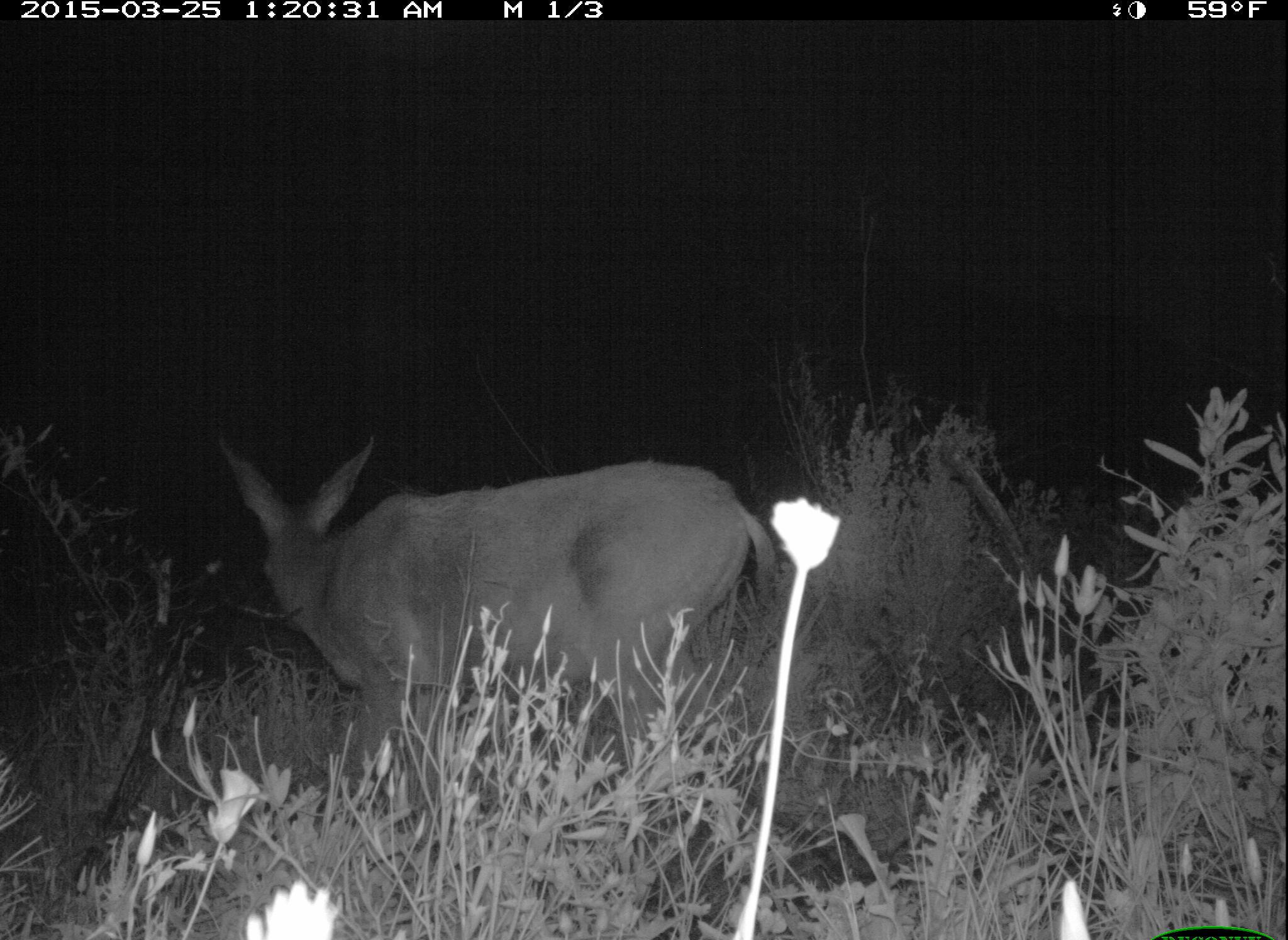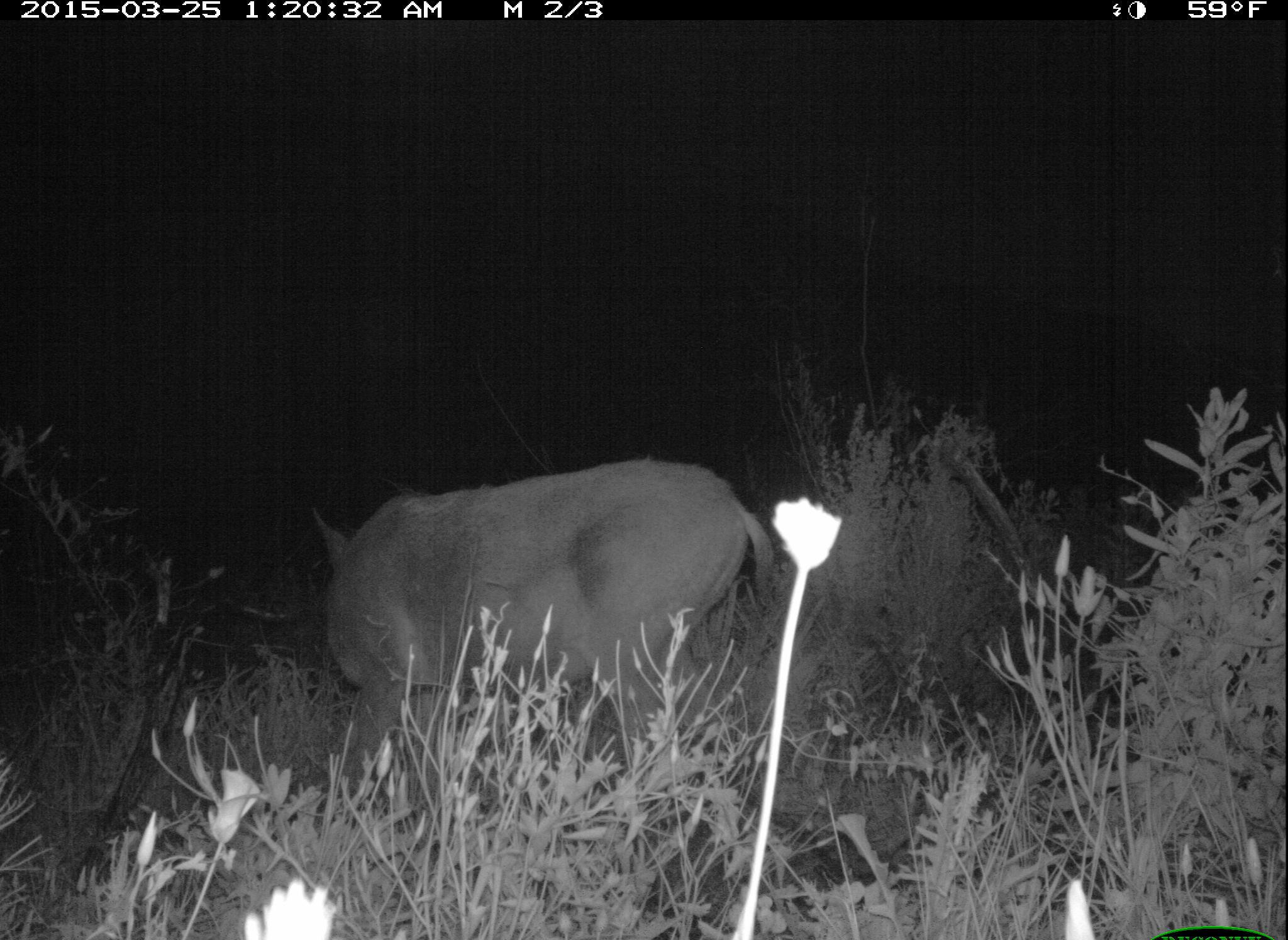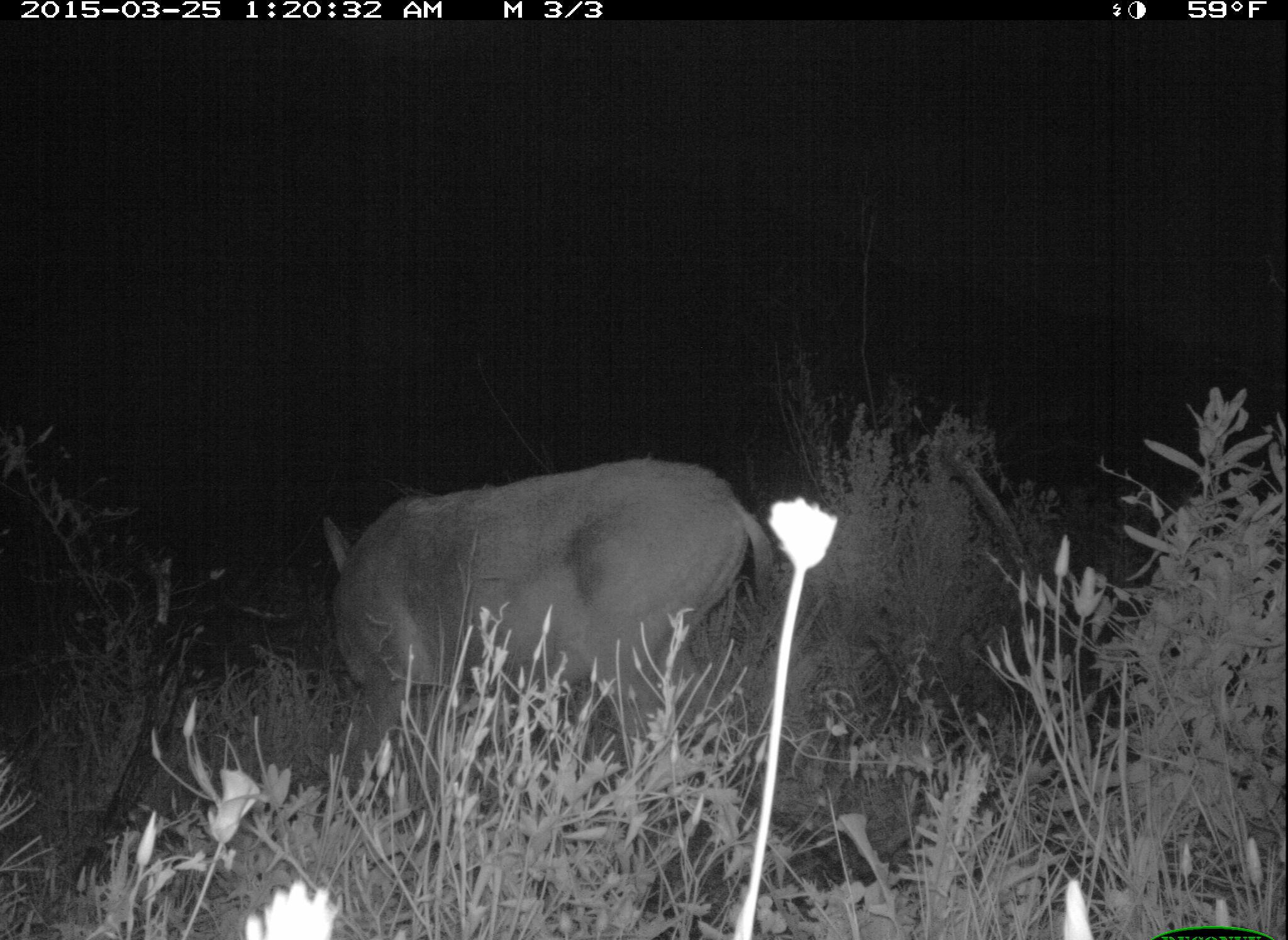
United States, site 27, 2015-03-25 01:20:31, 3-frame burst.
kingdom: Animalia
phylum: Chordata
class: Mammalia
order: Artiodactyla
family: Cervidae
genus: Odocoileus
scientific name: Odocoileus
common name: deer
Deer (Odocoileus).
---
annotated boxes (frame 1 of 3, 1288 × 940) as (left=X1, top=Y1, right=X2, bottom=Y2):
deer: (left=218, top=437, right=781, bottom=832)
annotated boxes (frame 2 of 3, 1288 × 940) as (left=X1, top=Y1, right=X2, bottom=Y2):
deer: (left=309, top=462, right=775, bottom=800)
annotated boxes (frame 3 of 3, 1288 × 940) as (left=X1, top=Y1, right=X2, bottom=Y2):
deer: (left=319, top=459, right=771, bottom=813)